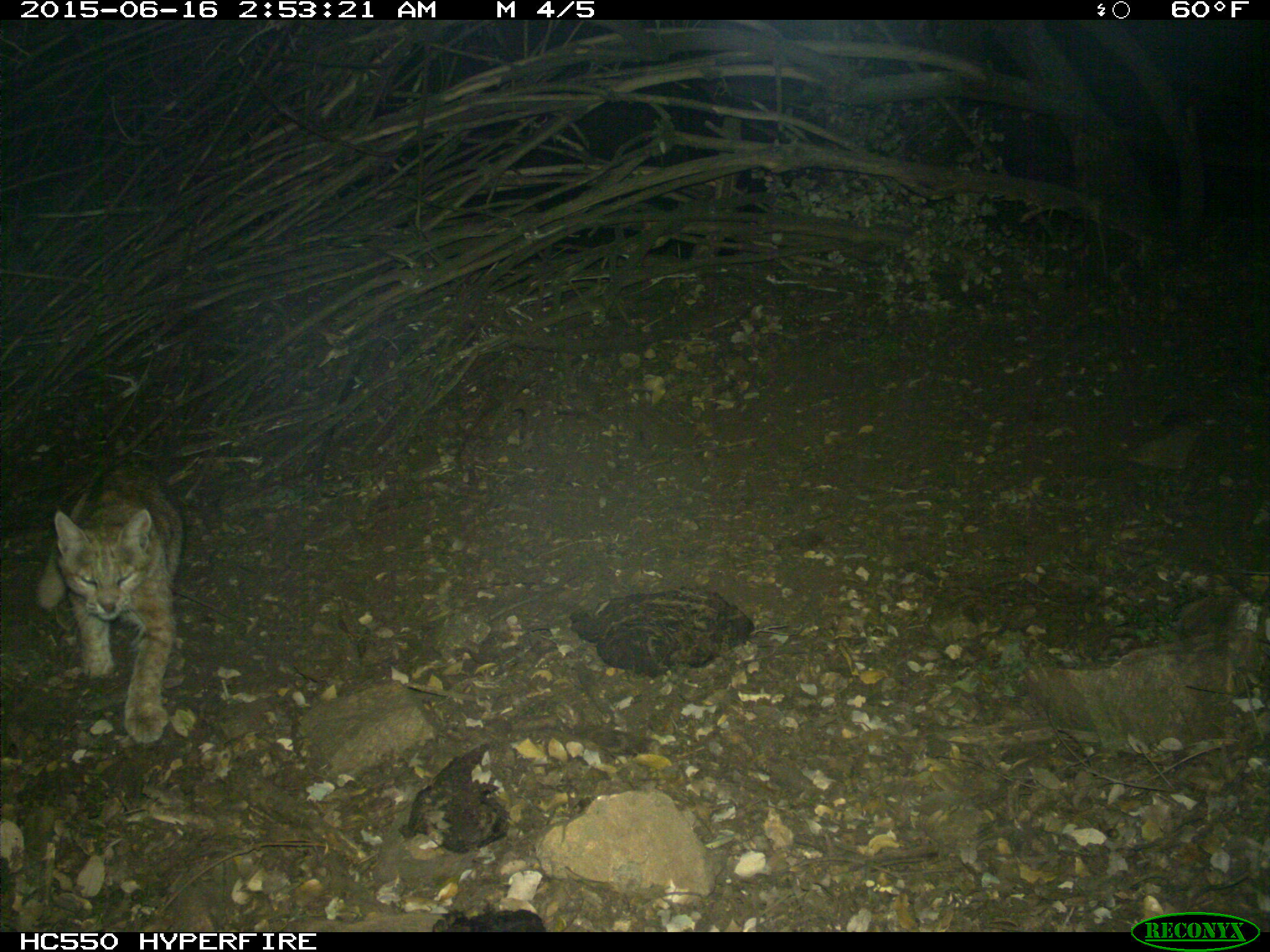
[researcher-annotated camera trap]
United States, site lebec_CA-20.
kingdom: Animalia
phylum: Chordata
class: Mammalia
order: Carnivora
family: Felidae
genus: Lynx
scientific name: Lynx rufus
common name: bobcat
Lynx rufus (bobcat).